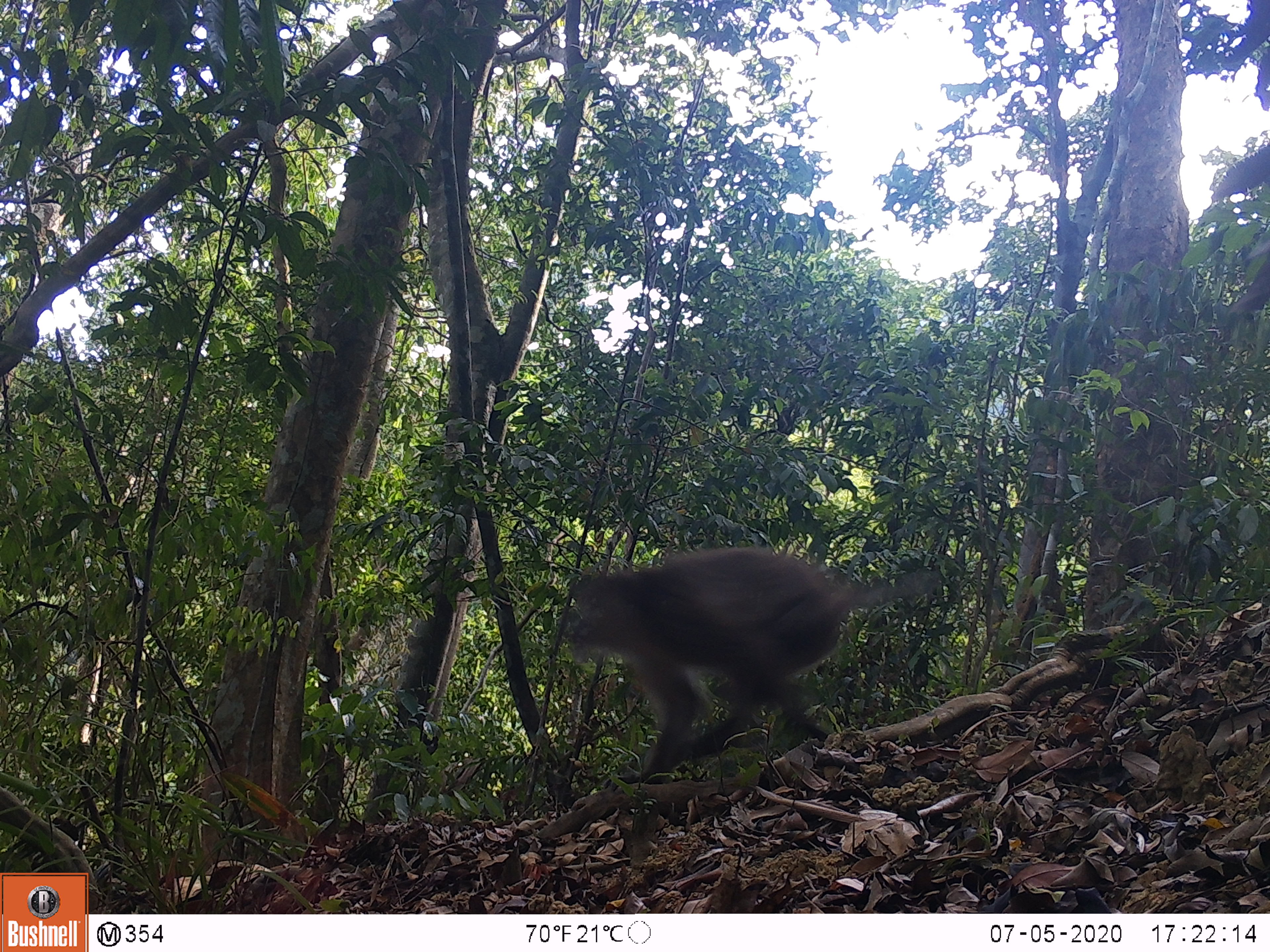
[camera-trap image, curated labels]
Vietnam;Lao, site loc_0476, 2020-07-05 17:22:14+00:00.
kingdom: Animalia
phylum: Chordata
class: Mammalia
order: Primates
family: Cercopithecidae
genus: Macaca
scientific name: Macaca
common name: macaque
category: unidentified macaque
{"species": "unidentified macaque (macaque) (Macaca)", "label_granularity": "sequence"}